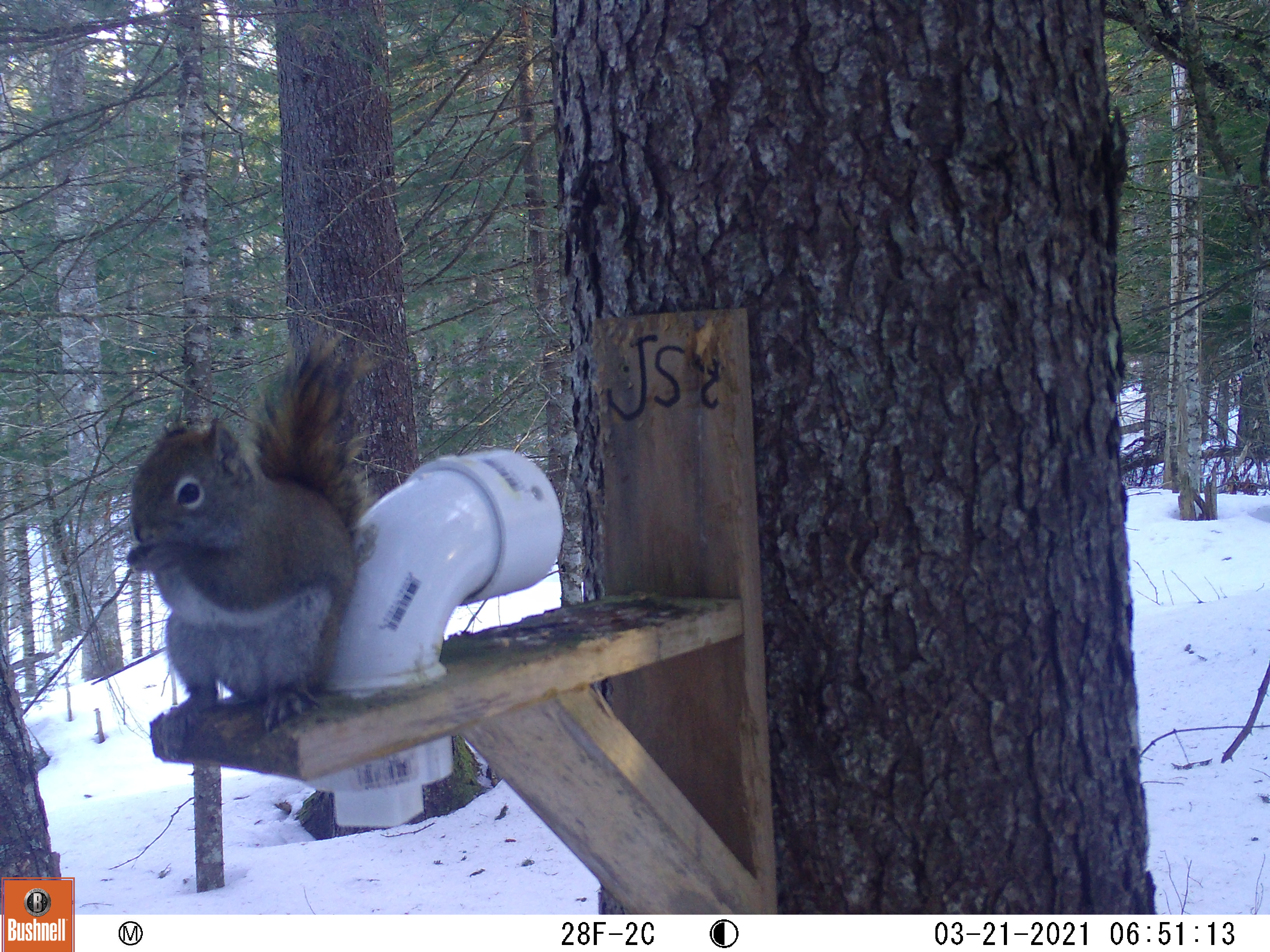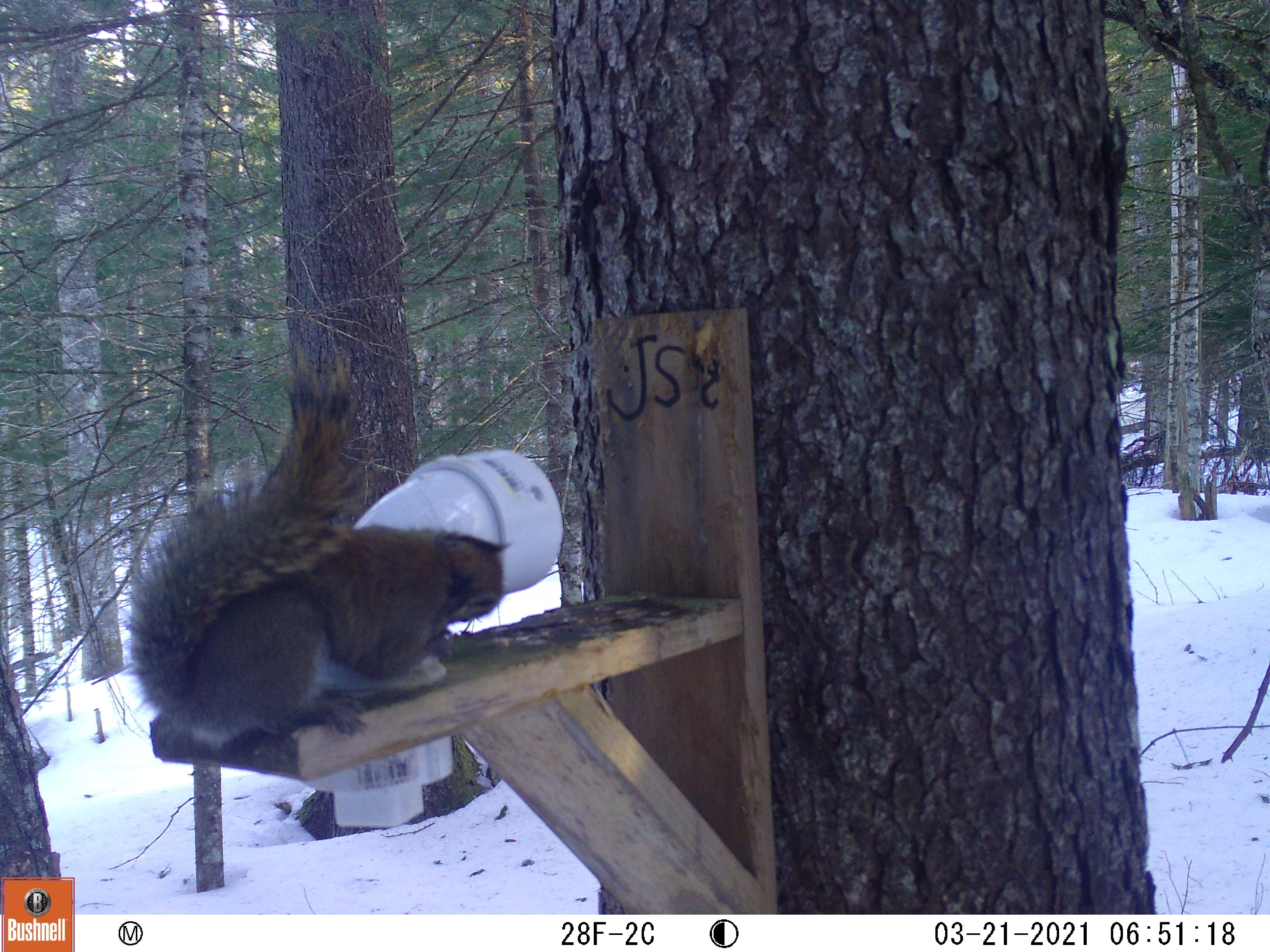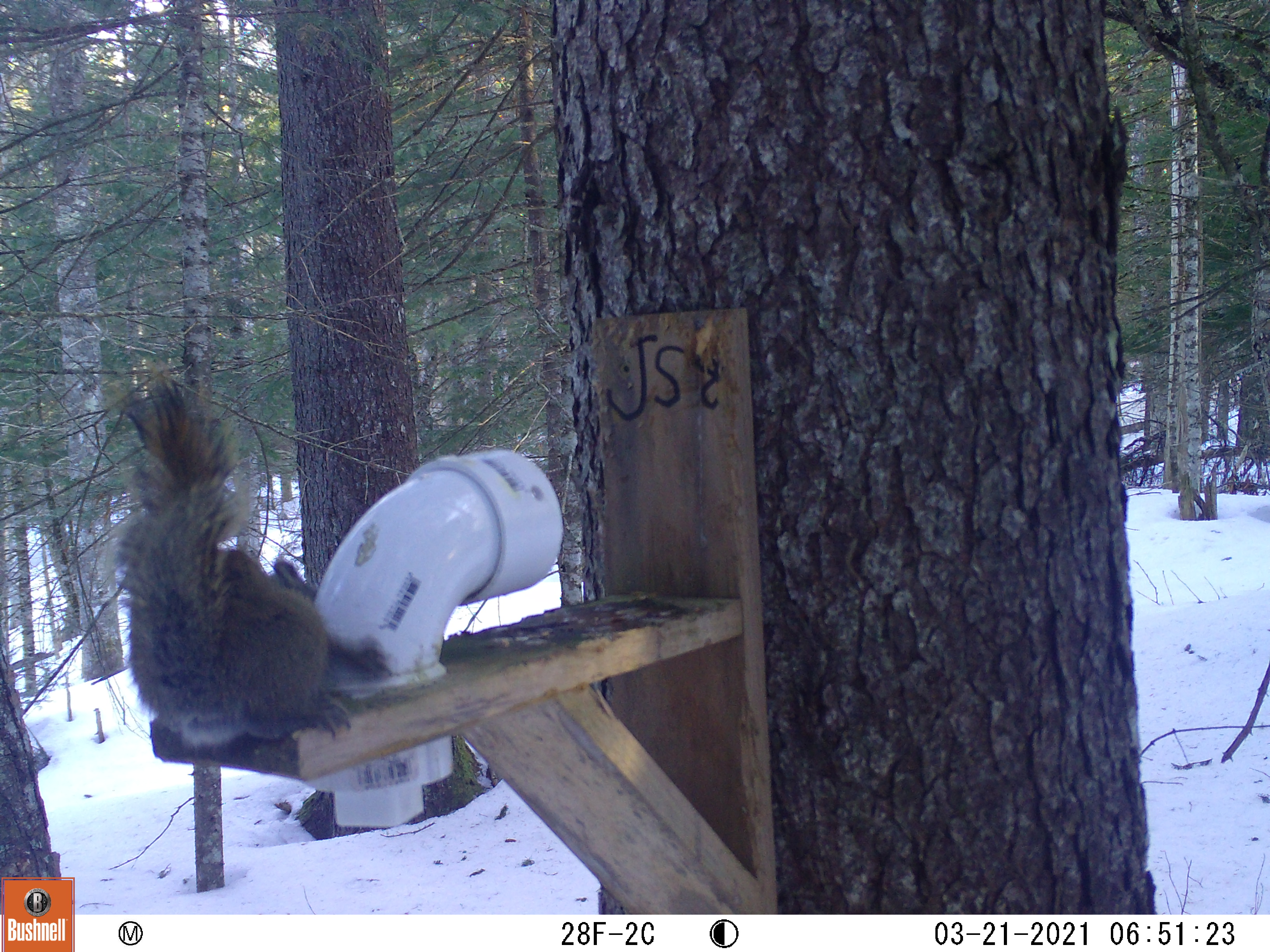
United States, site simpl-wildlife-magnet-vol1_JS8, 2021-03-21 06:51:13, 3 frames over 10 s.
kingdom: Animalia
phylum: Chordata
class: Mammalia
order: Rodentia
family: Sciuridae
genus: Tamiasciurus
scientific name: Tamiasciurus hudsonicus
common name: red squirrel